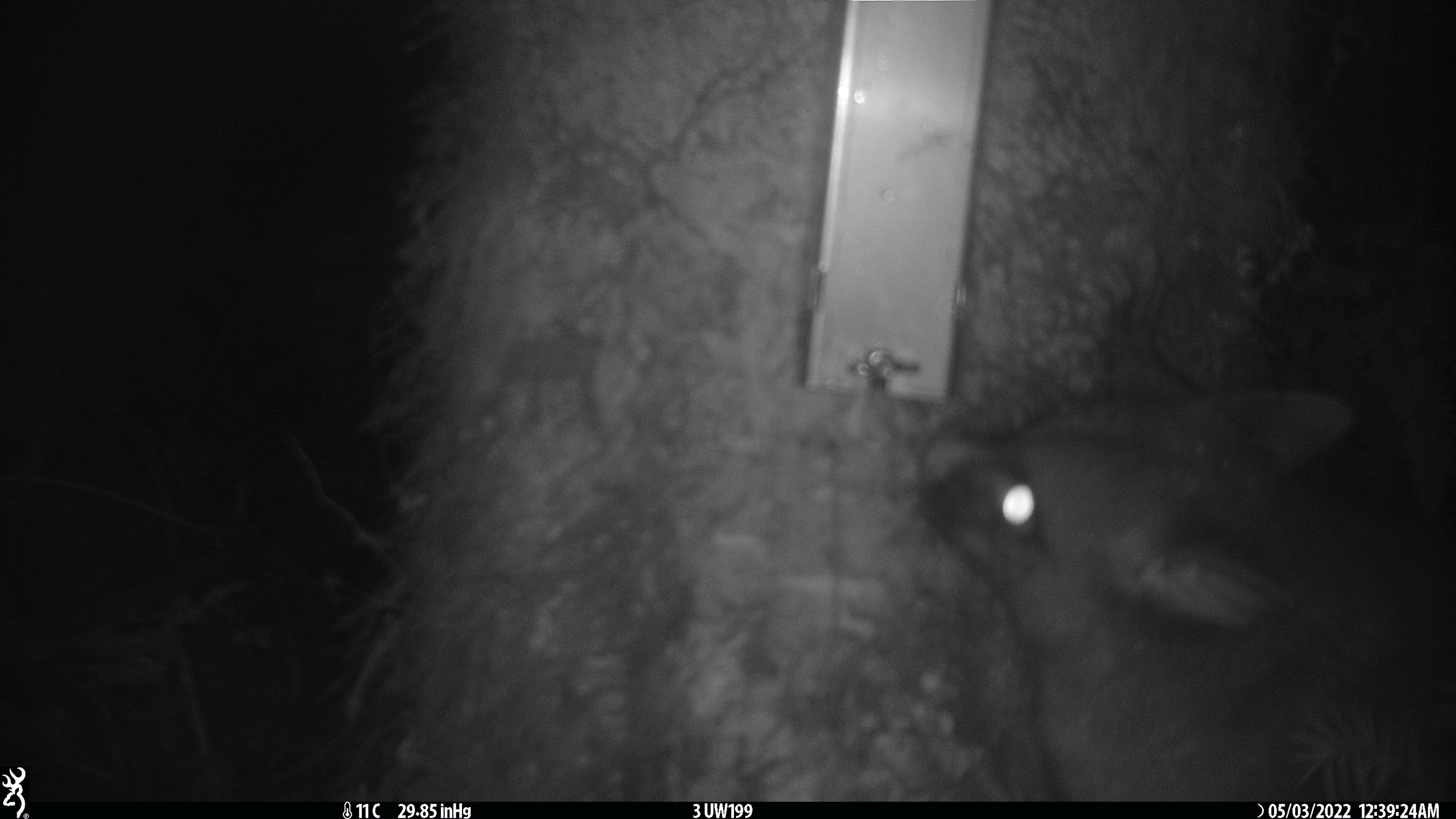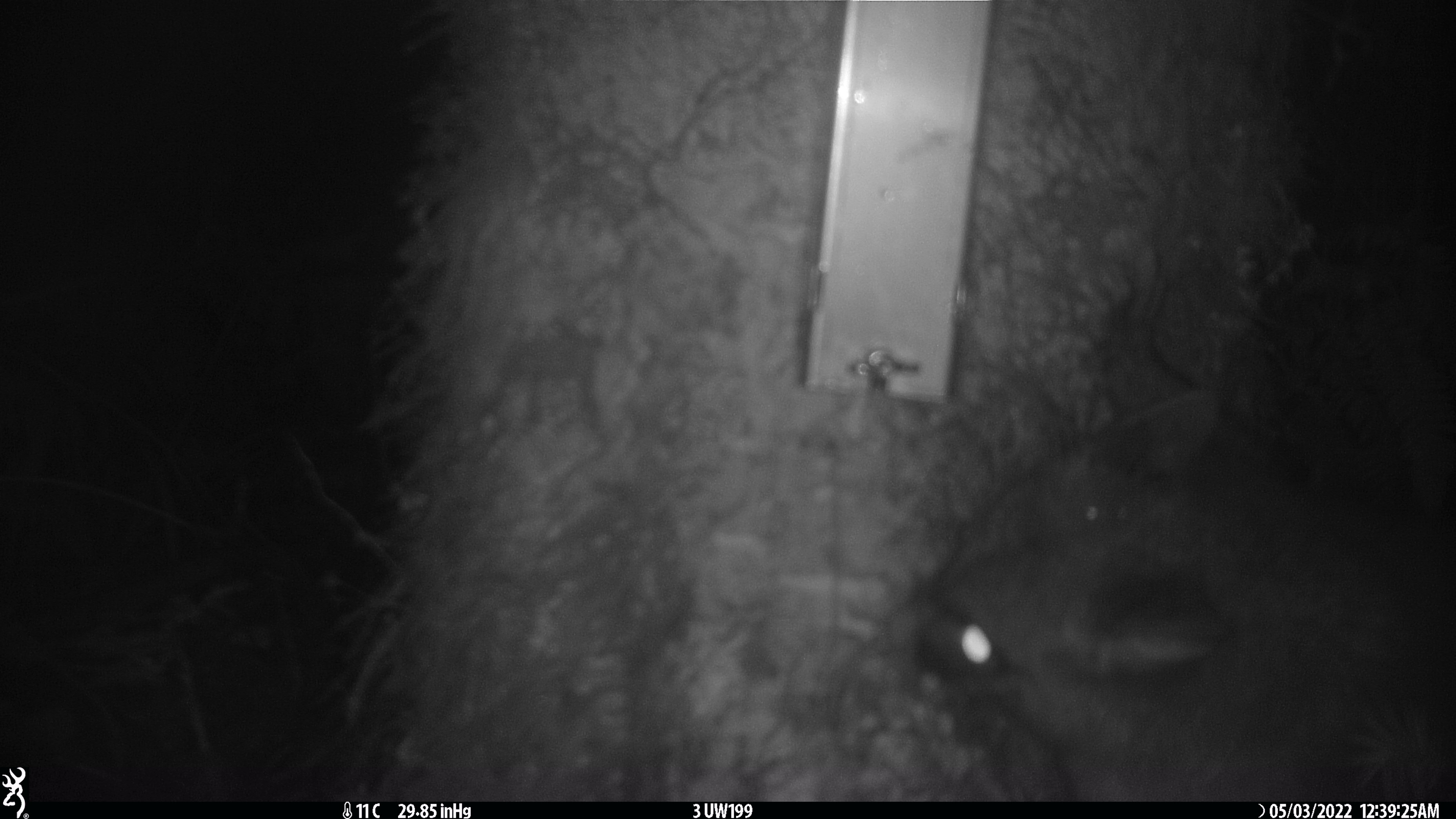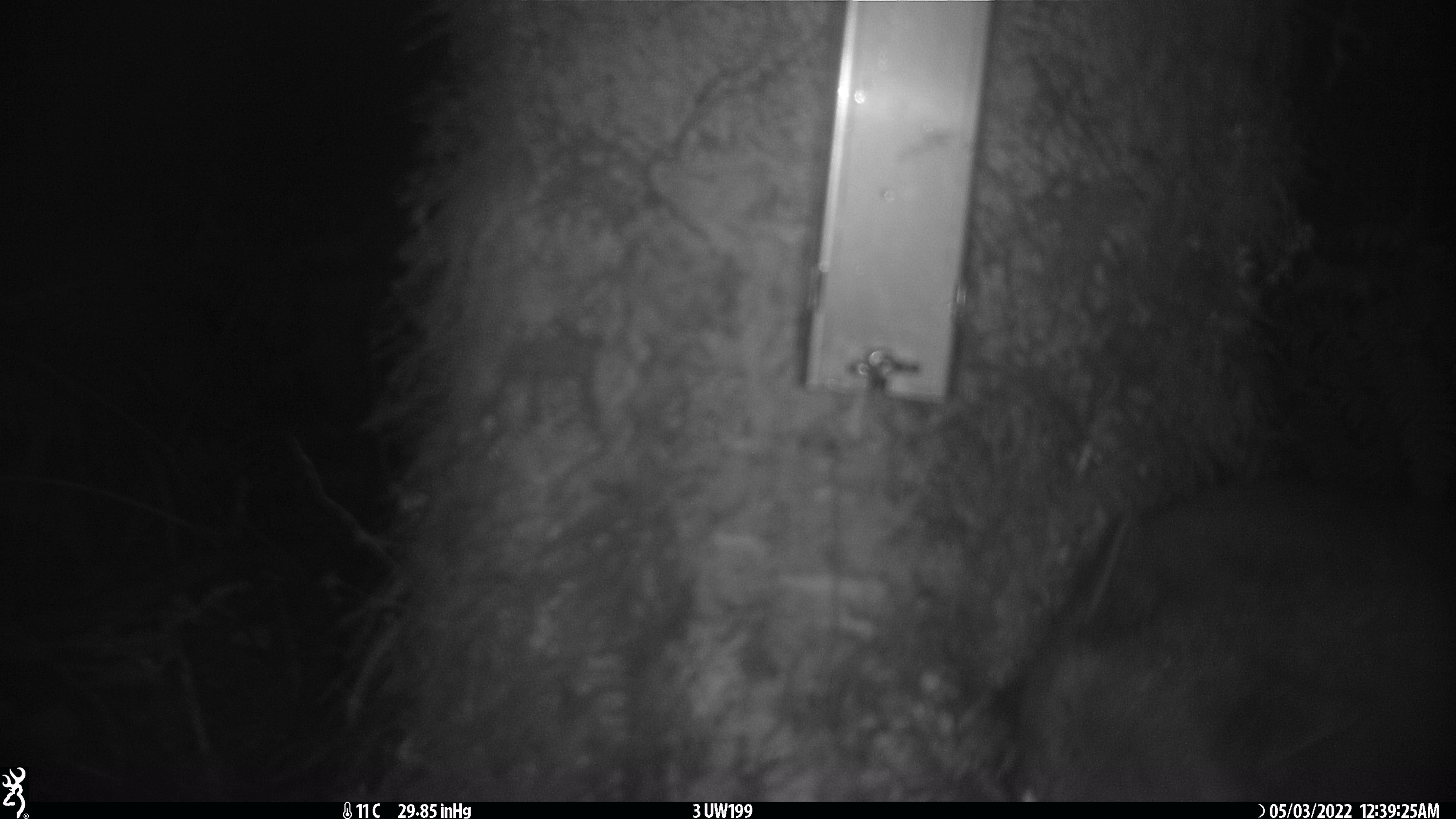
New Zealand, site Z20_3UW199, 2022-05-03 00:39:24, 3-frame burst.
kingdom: Animalia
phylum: Chordata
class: Mammalia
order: Diprotodontia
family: Phalangeridae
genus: Trichosurus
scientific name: Trichosurus vulpecula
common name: common brushtail possum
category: possum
Possum (common brushtail possum) (Trichosurus vulpecula).